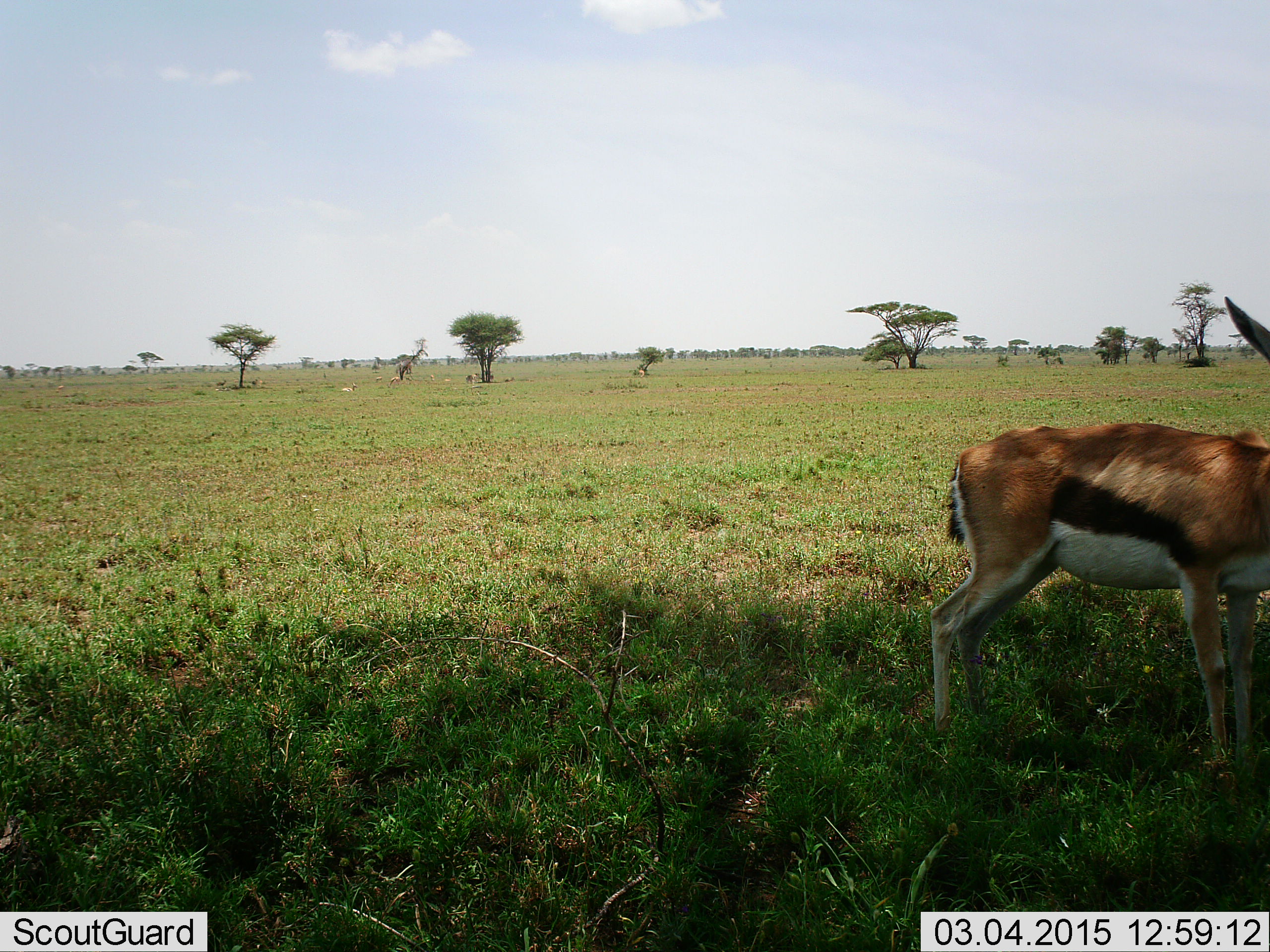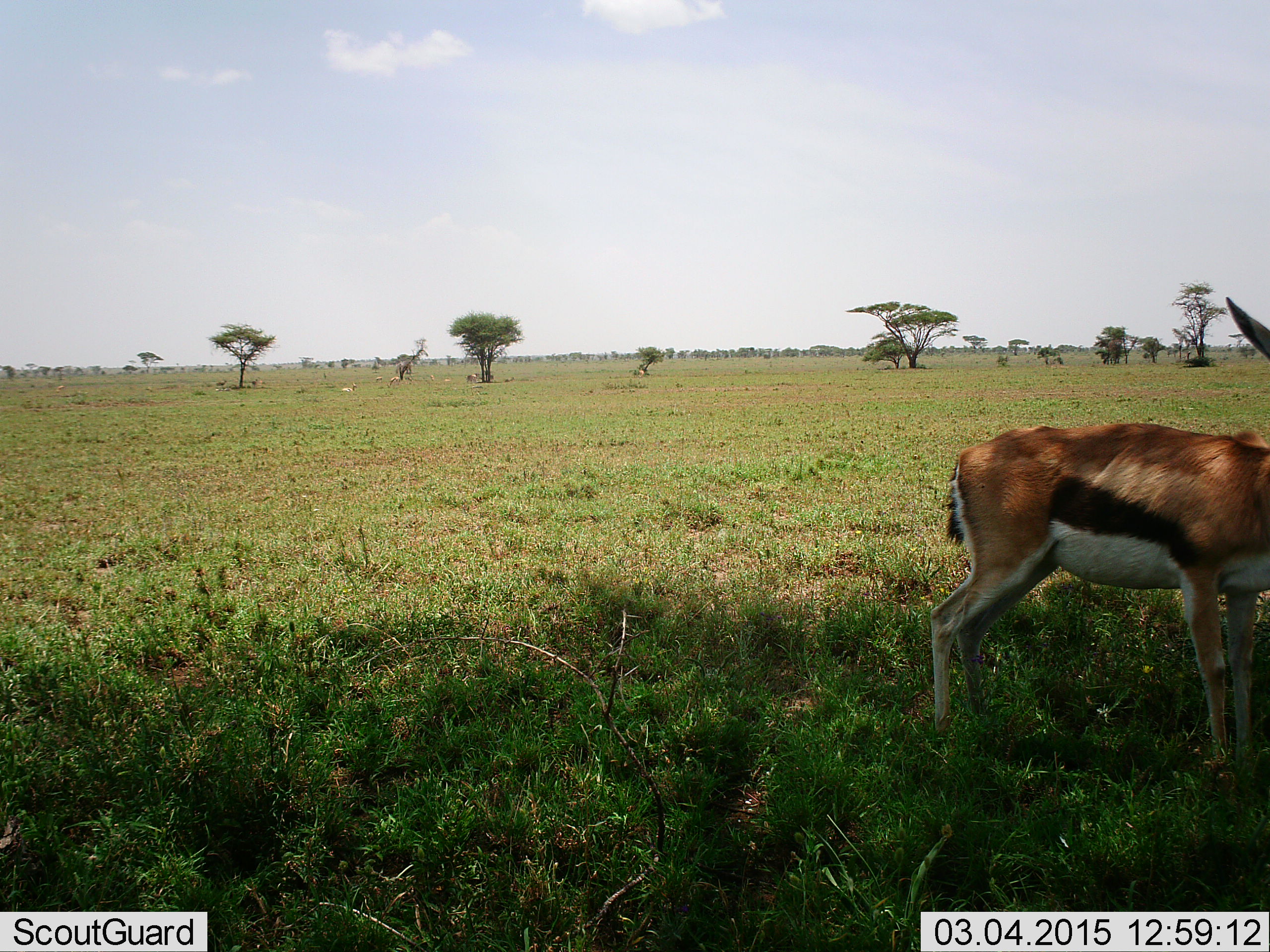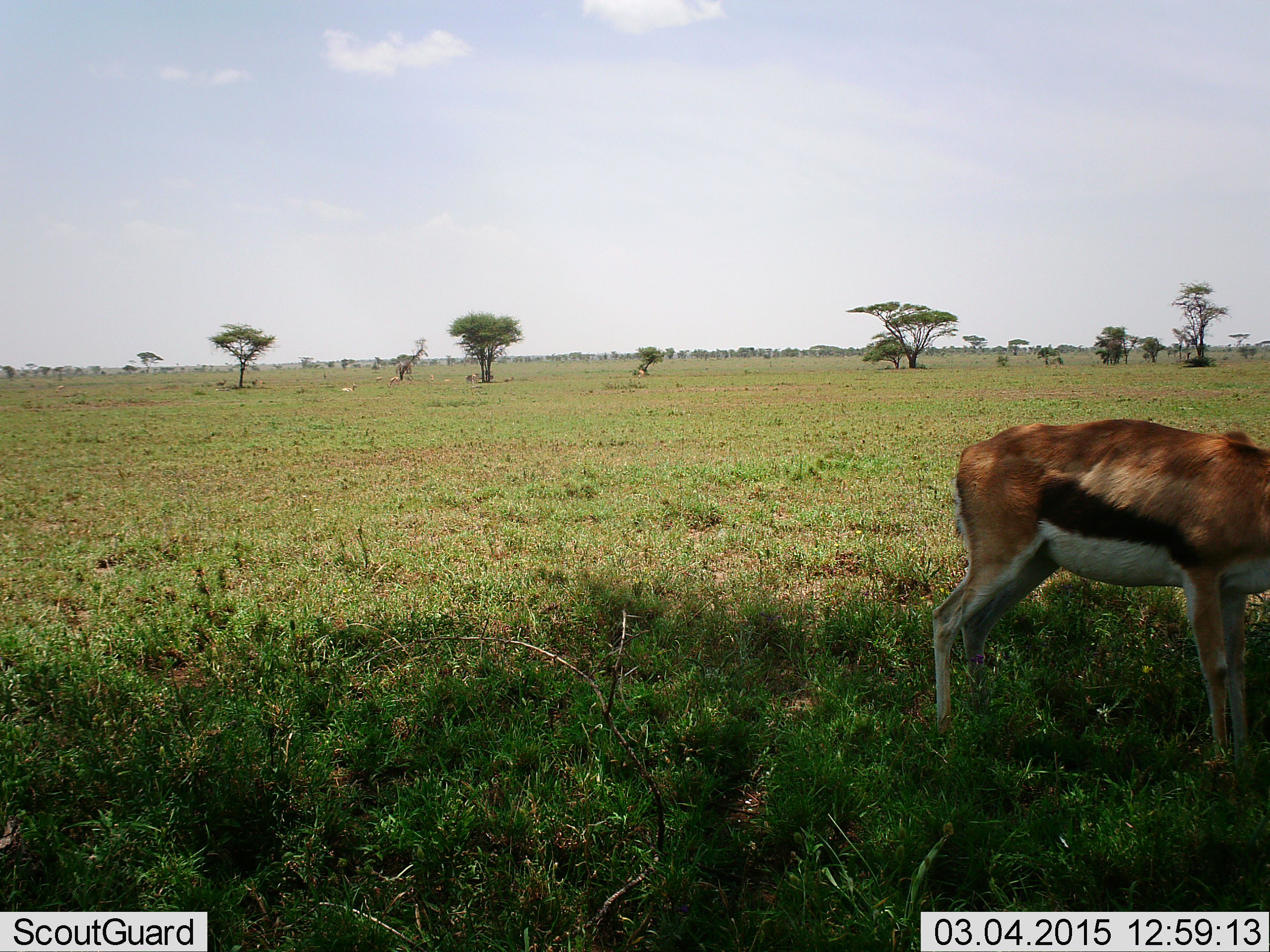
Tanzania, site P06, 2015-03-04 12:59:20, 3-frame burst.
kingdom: Animalia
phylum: Chordata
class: Mammalia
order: Artiodactyla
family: Bovidae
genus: Eudorcas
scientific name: Eudorcas thomsonii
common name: thomson's gazelle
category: gazellethomsons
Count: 1.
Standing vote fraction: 90%.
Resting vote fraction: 0%.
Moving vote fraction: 0%.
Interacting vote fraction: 0%.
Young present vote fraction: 0%.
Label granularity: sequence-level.